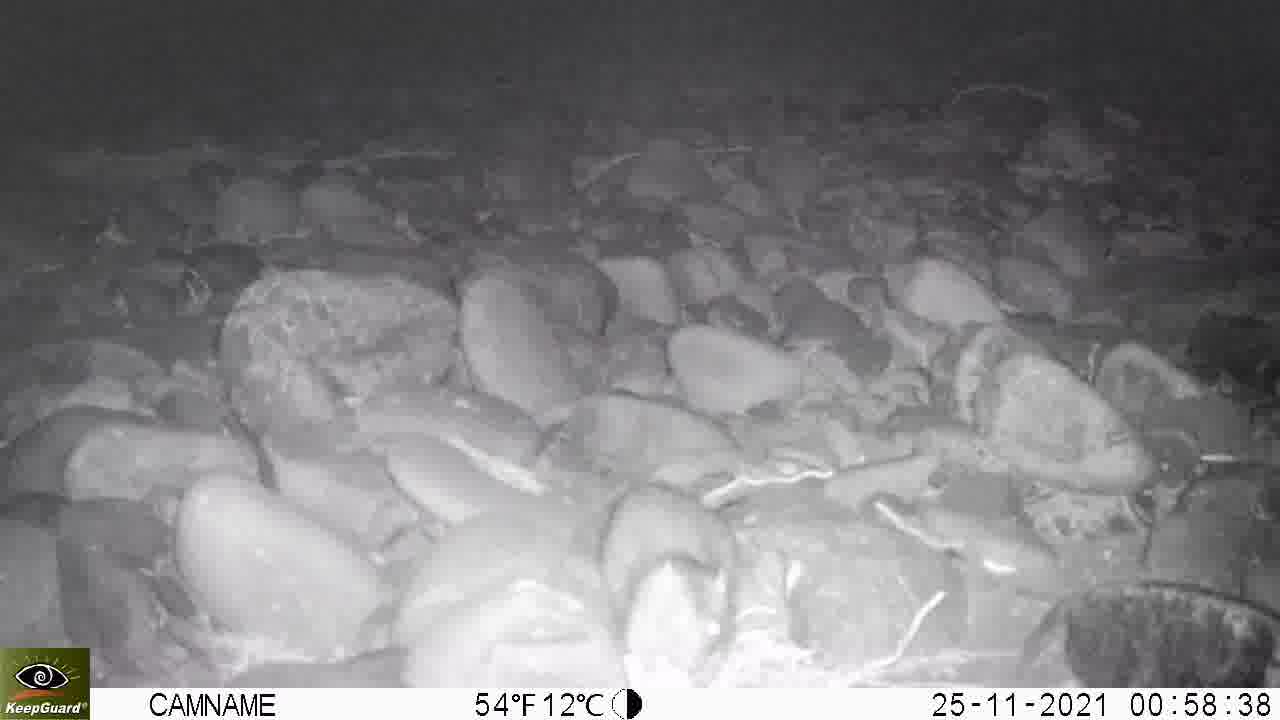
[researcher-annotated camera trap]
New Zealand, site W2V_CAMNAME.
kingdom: Animalia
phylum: Chordata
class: Mammalia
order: Rodentia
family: Muridae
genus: Rattus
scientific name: Rattus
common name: rat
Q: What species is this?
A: Rat (Rattus).